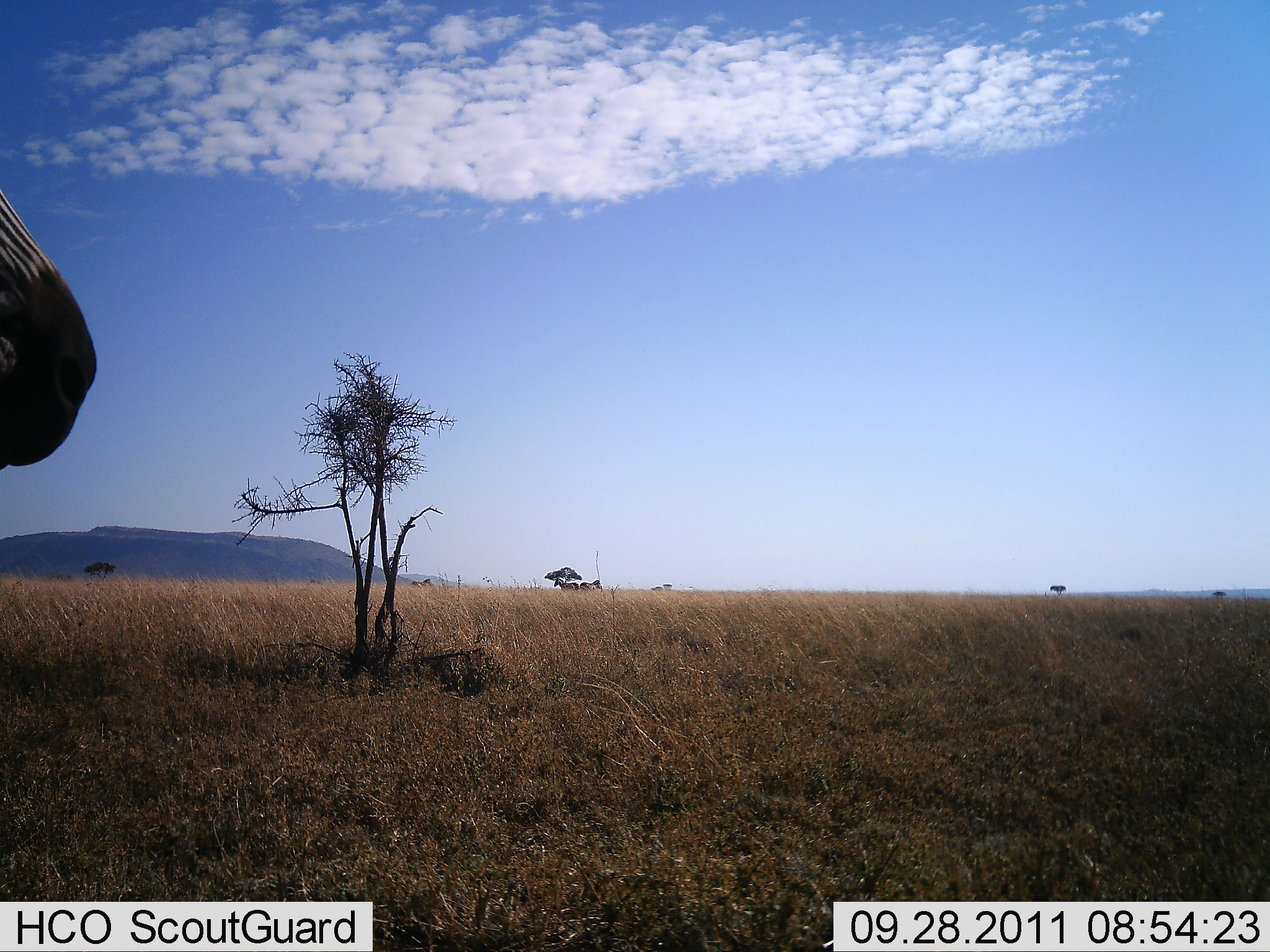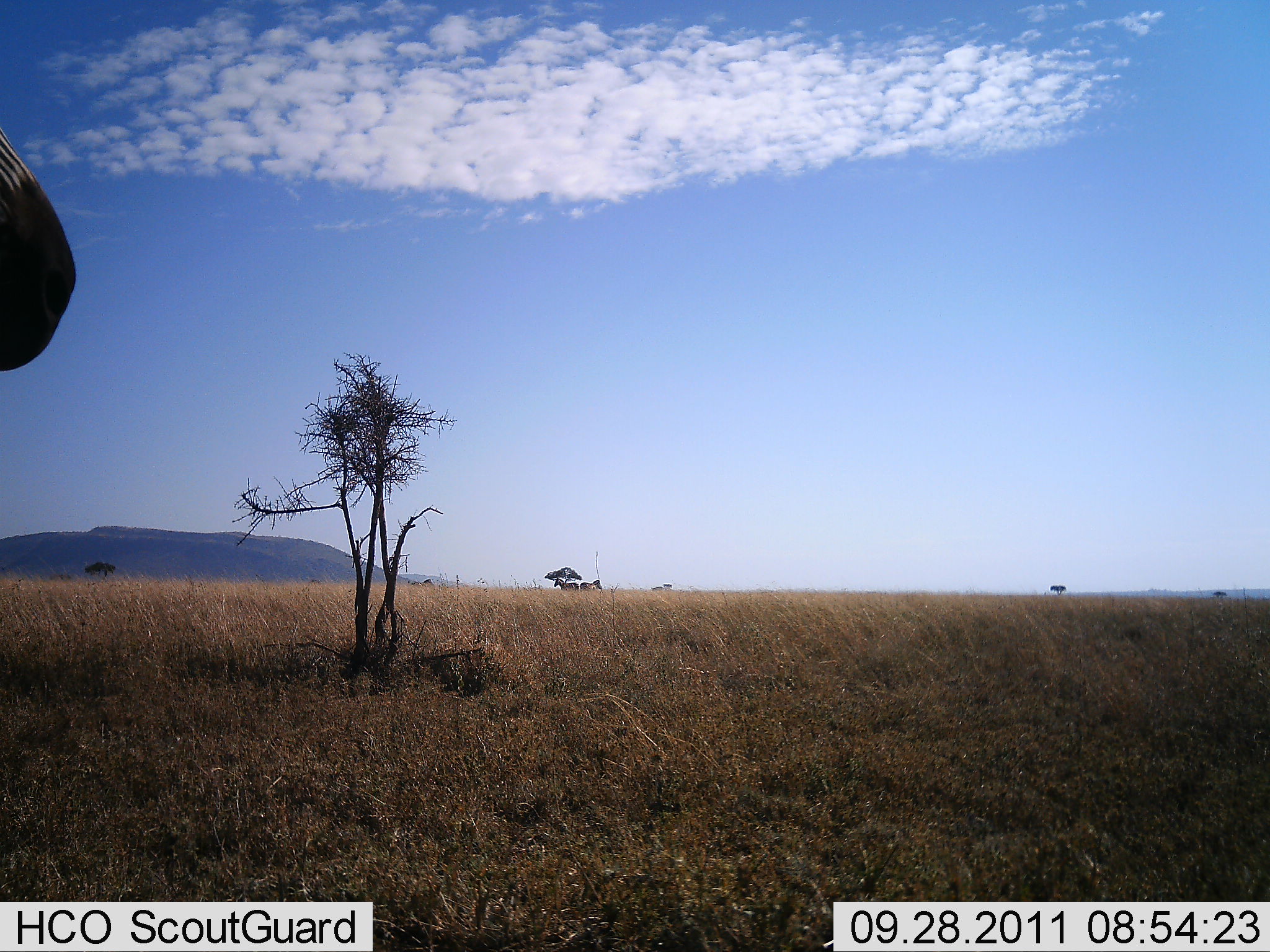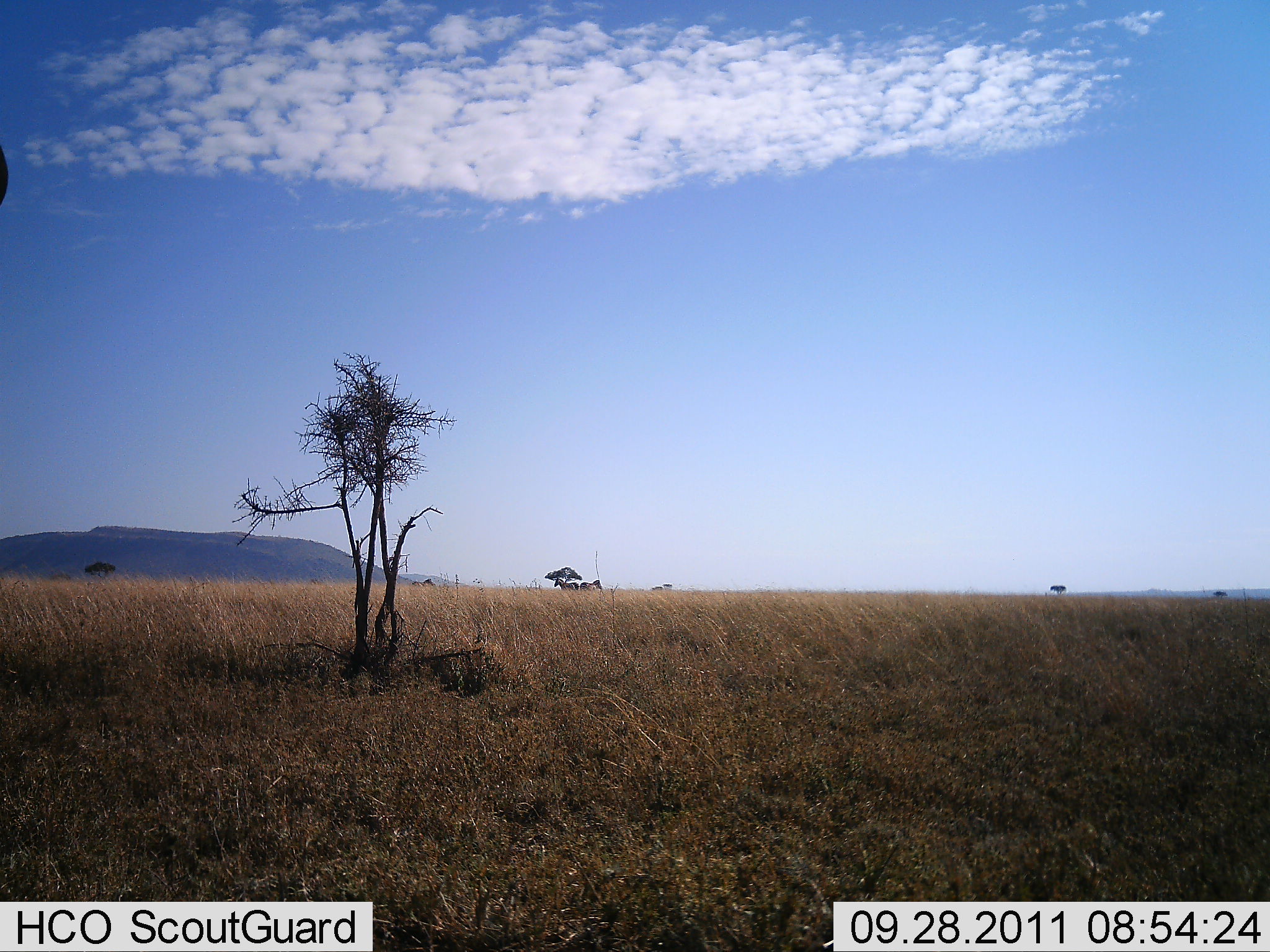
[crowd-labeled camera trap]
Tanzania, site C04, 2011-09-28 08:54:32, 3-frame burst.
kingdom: Animalia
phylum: Chordata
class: Mammalia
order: Perissodactyla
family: Equidae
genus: Equus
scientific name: Equus quagga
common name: plains zebra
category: zebra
Zebra (plains zebra) (Equus quagga), count 1. Behavior (volunteer vote fractions): standing 45%, resting 0%, moving 55%, interacting 0%. Young present (vote fraction): 0%. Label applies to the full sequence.